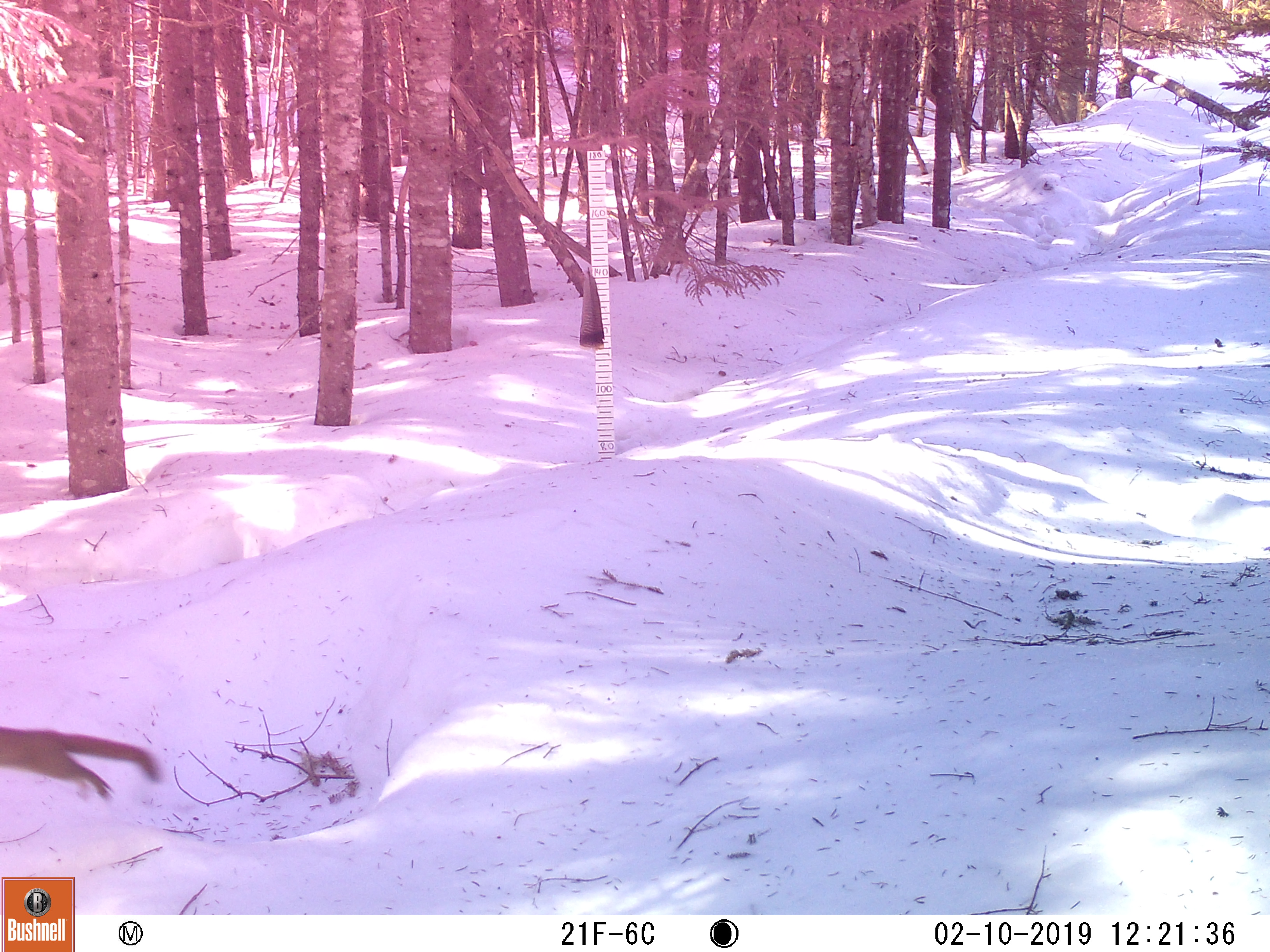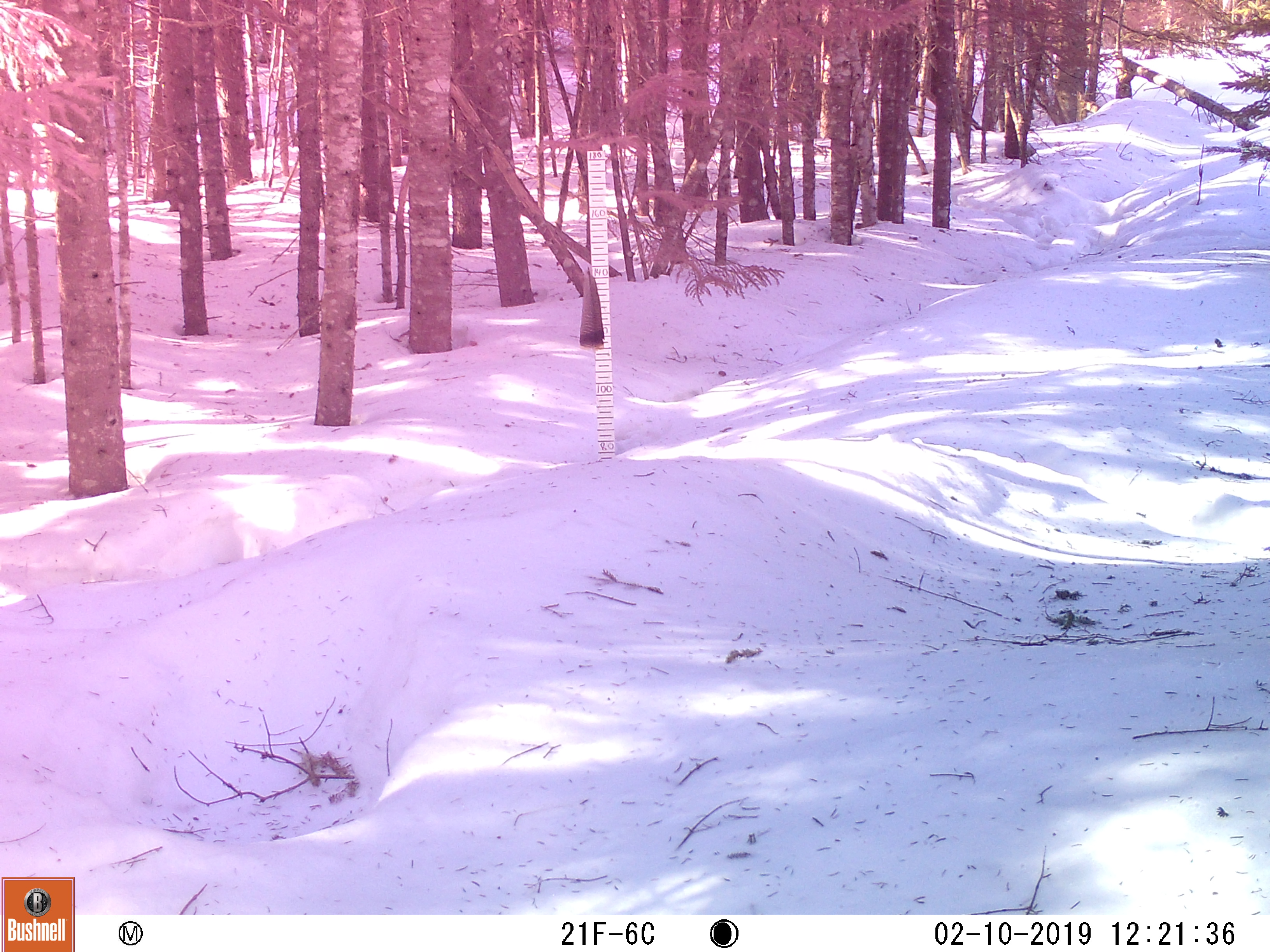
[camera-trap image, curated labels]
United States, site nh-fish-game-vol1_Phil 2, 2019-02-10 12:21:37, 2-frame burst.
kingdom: Animalia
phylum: Chordata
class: Mammalia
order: Rodentia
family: Sciuridae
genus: Tamiasciurus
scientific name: Tamiasciurus hudsonicus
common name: red squirrel